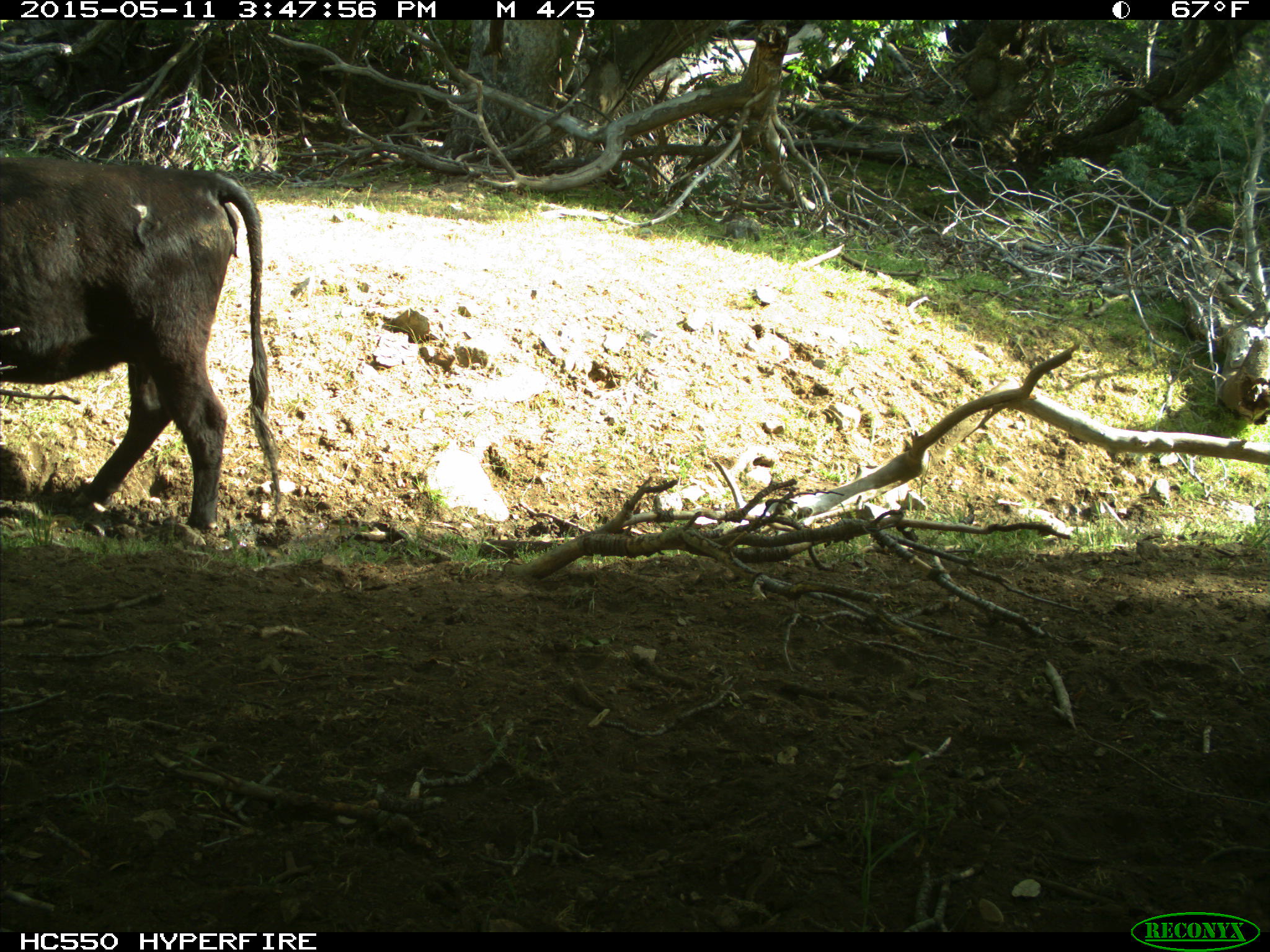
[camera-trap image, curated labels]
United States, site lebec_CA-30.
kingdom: Animalia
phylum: Chordata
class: Mammalia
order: Artiodactyla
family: Bovidae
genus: Bos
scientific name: Bos taurus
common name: domestic cow